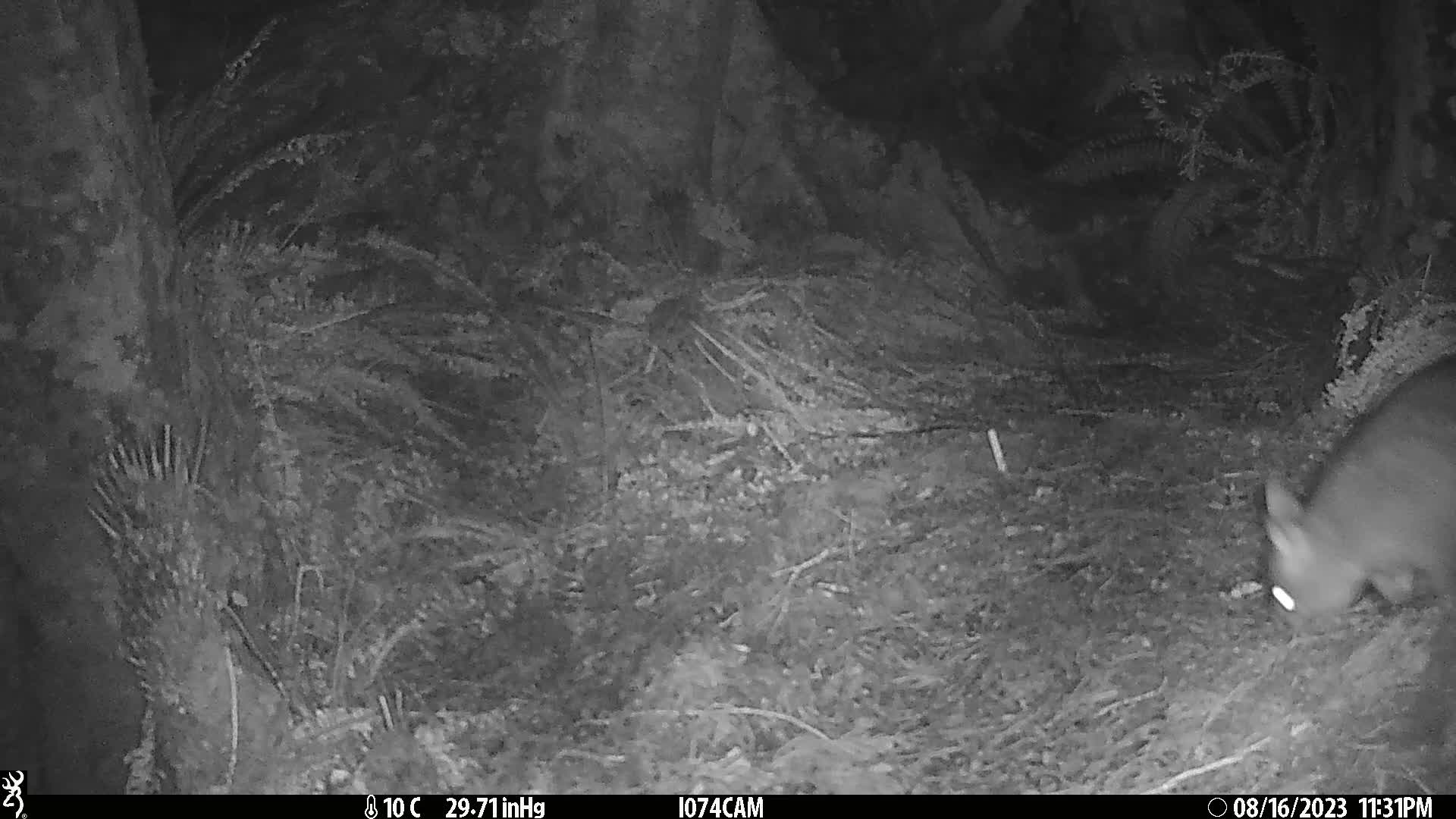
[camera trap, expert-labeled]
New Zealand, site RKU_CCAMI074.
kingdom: Animalia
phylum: Chordata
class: Mammalia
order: Diprotodontia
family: Phalangeridae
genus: Trichosurus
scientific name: Trichosurus vulpecula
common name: common brushtail possum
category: possum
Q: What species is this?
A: Possum (common brushtail possum) (Trichosurus vulpecula).